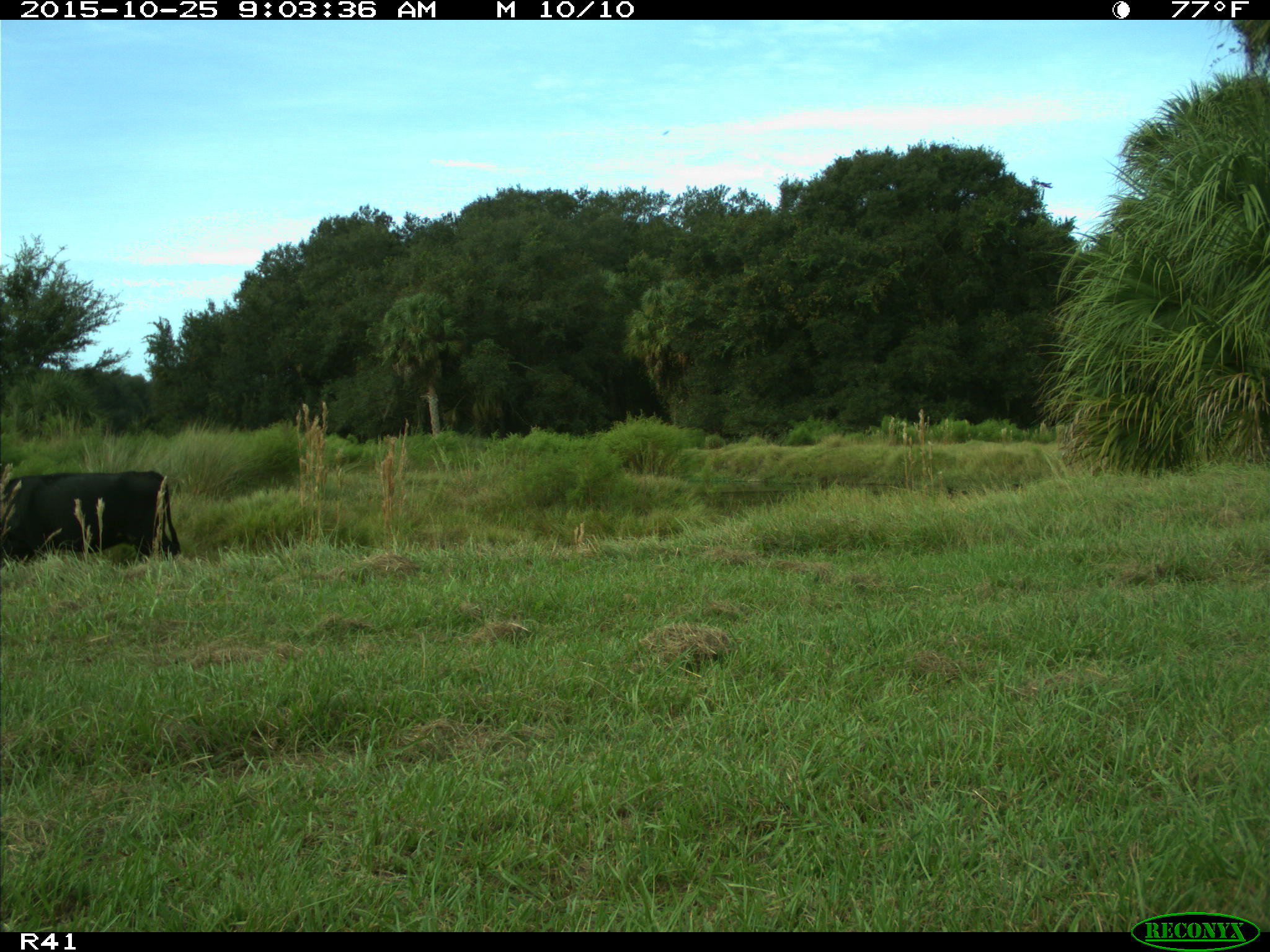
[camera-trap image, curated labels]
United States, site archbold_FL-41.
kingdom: Animalia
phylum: Chordata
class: Mammalia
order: Artiodactyla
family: Bovidae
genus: Bos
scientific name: Bos taurus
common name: domestic cow